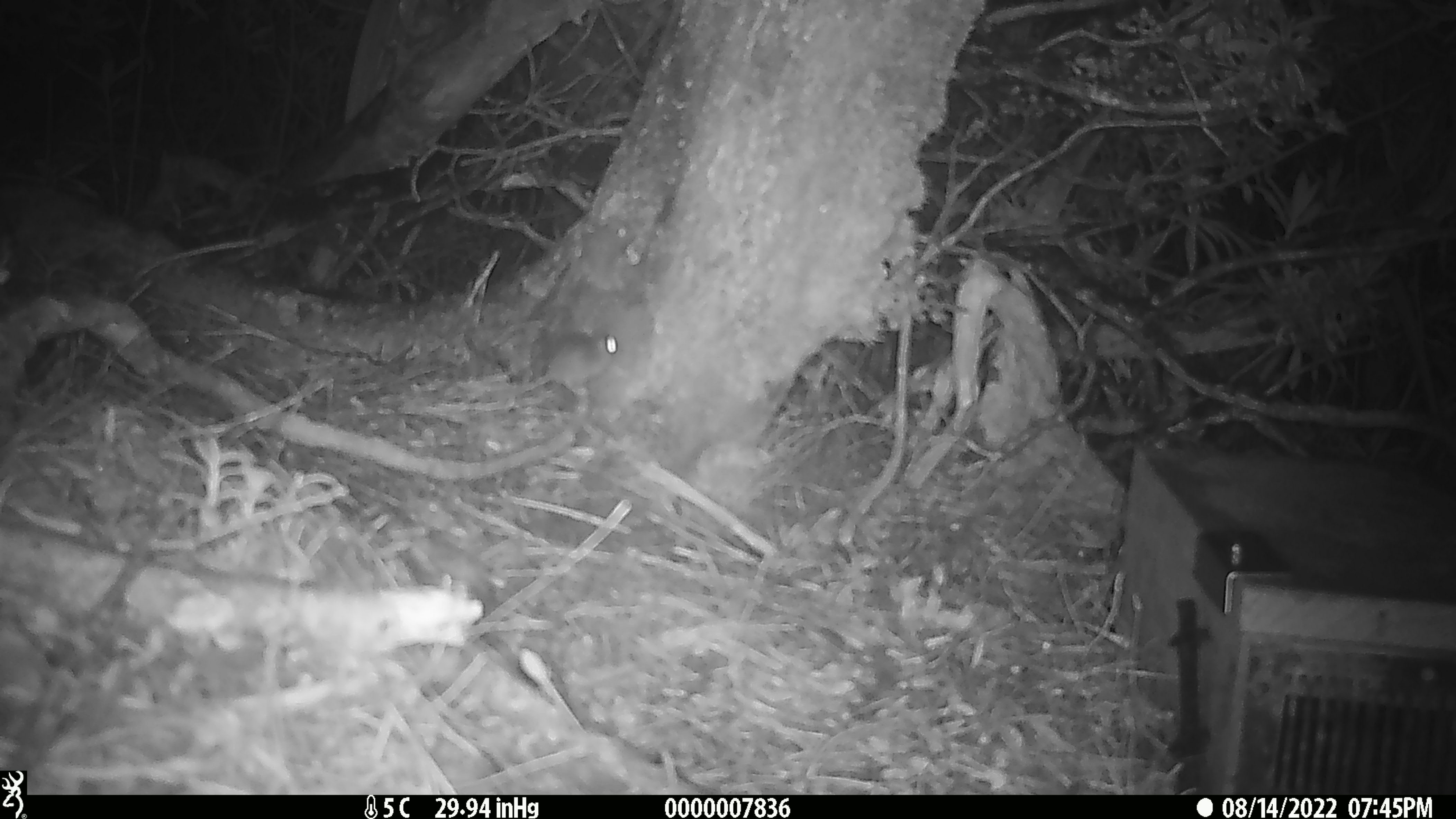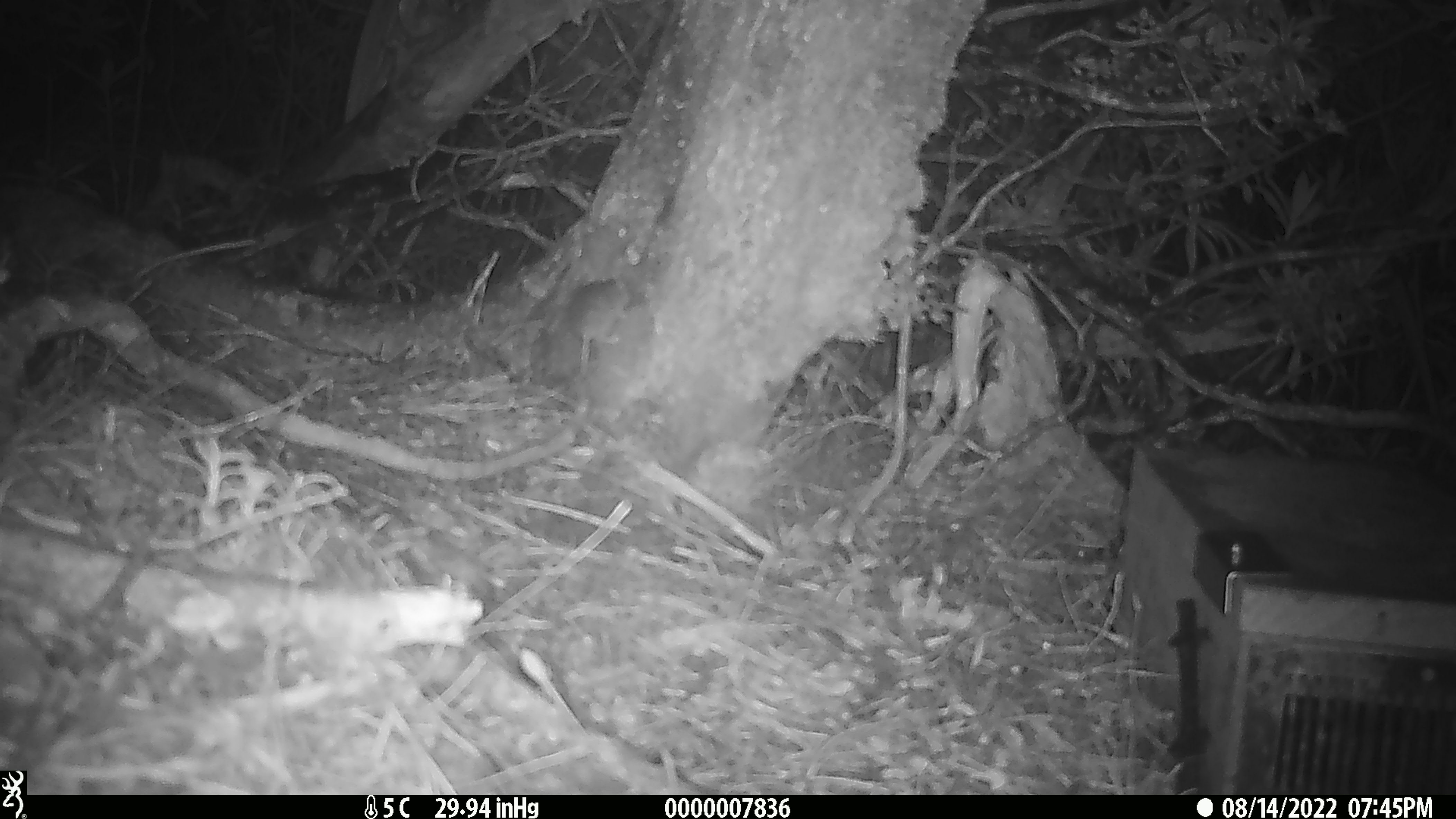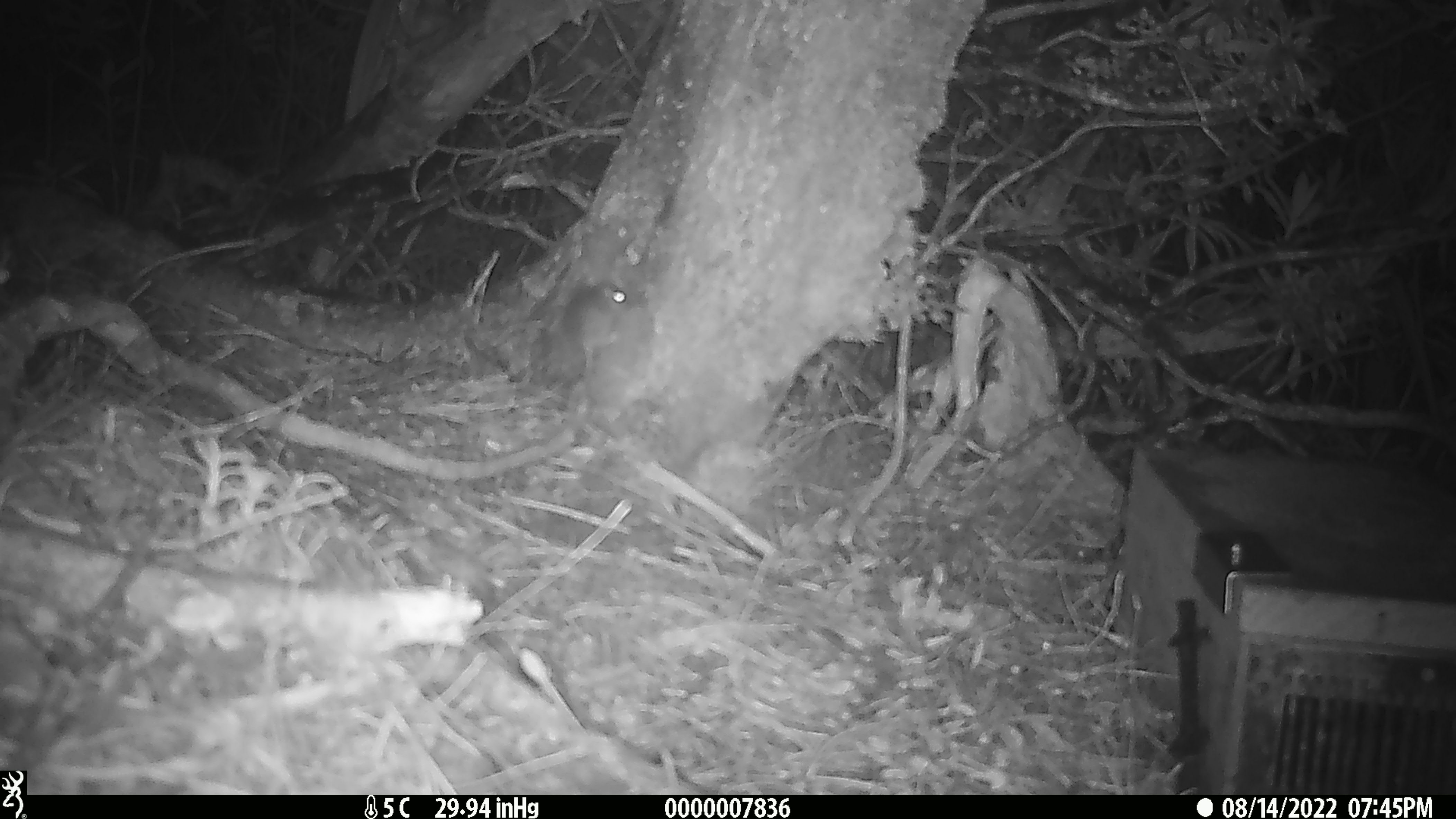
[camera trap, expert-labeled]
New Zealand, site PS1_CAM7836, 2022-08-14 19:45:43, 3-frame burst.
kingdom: Animalia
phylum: Chordata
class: Mammalia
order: Rodentia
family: Muridae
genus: Mus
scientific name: Mus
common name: mouse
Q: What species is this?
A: Mouse (Mus).